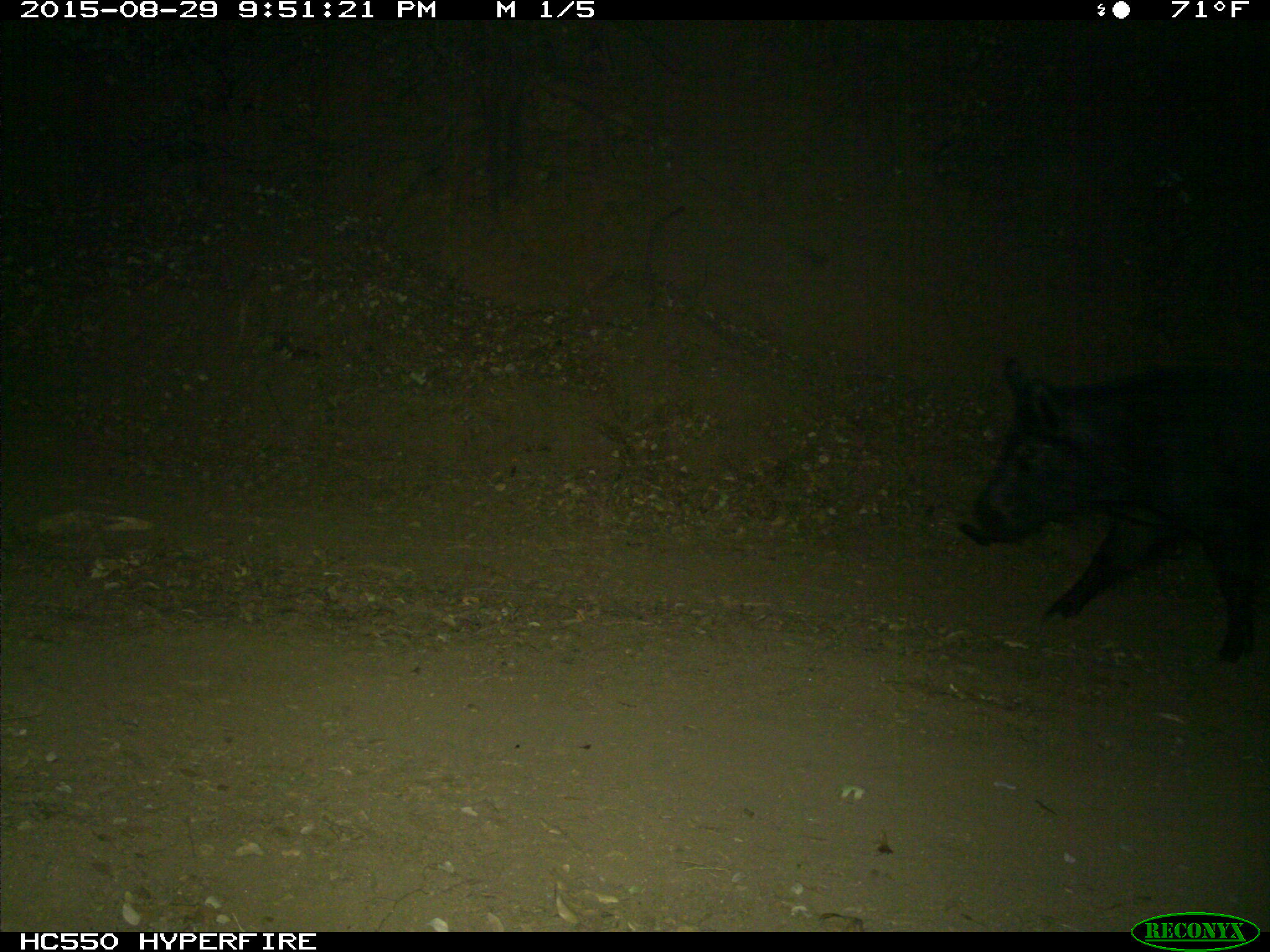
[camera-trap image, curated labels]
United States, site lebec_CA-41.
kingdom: Animalia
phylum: Chordata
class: Mammalia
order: Artiodactyla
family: Suidae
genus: Sus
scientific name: Sus scrofa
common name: wild boar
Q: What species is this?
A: Sus scrofa (wild boar).